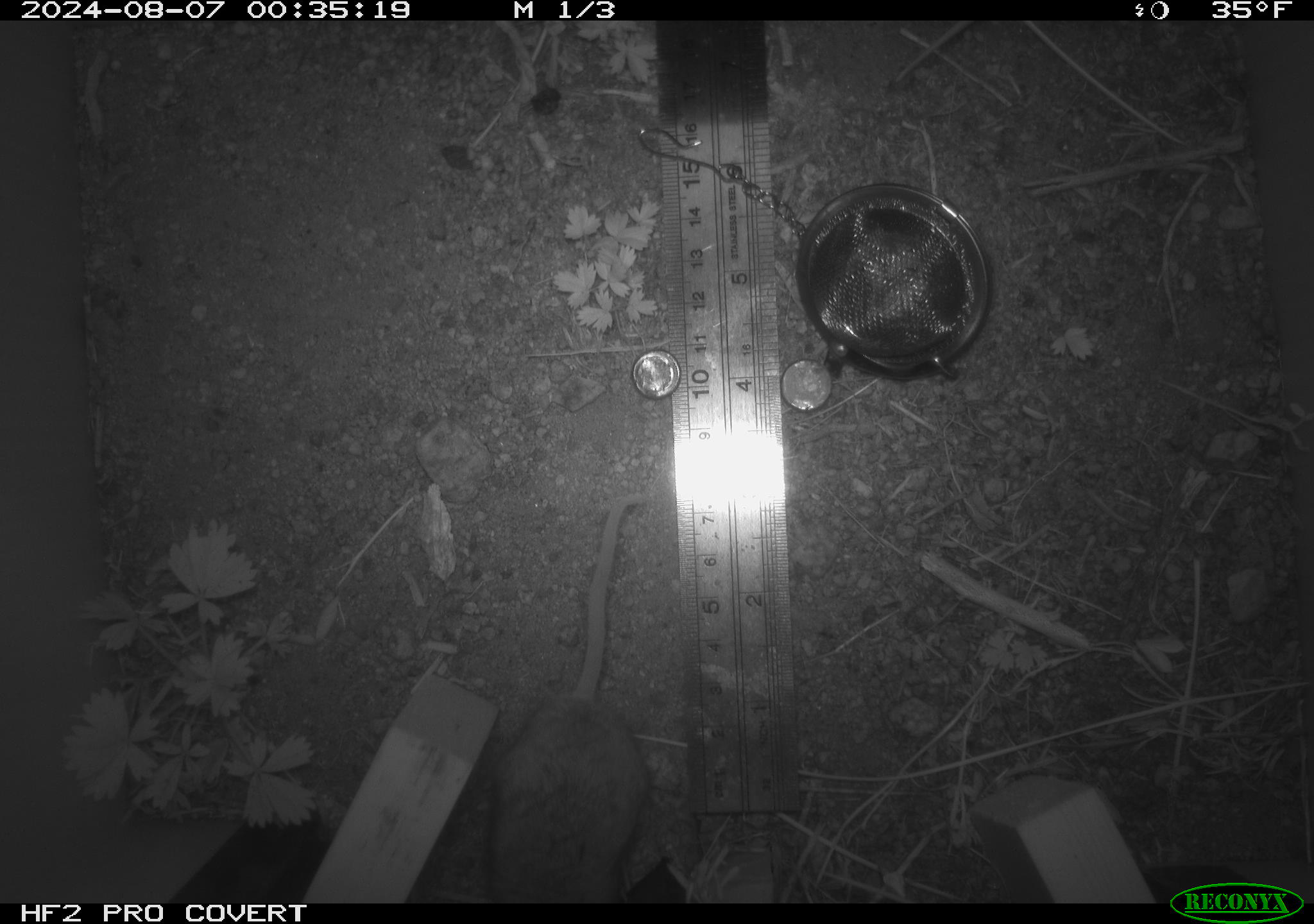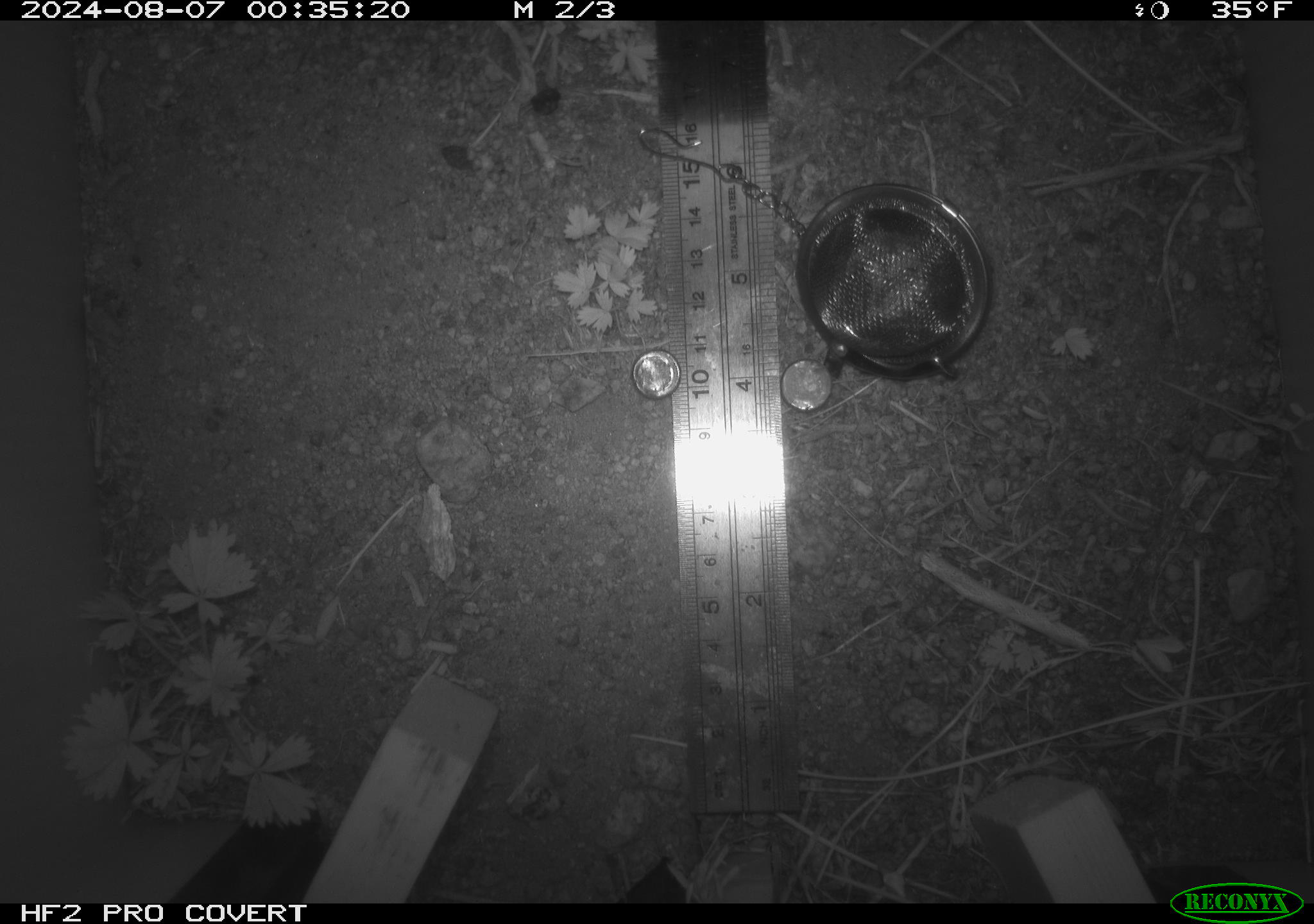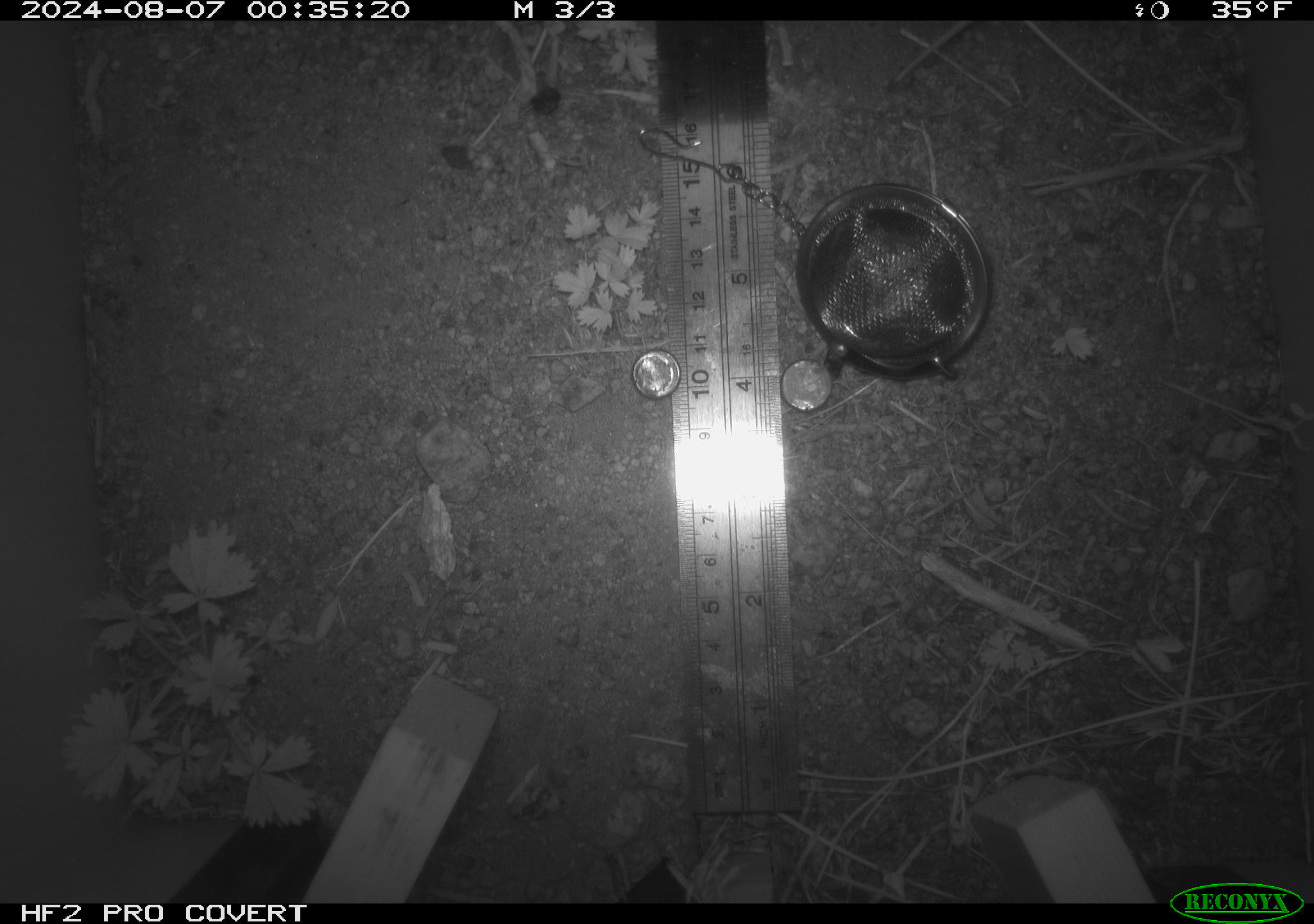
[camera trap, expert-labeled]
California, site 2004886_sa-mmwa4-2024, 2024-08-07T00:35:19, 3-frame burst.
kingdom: Animalia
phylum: Chordata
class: Mammalia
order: Rodentia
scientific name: Rodentia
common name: mouse species